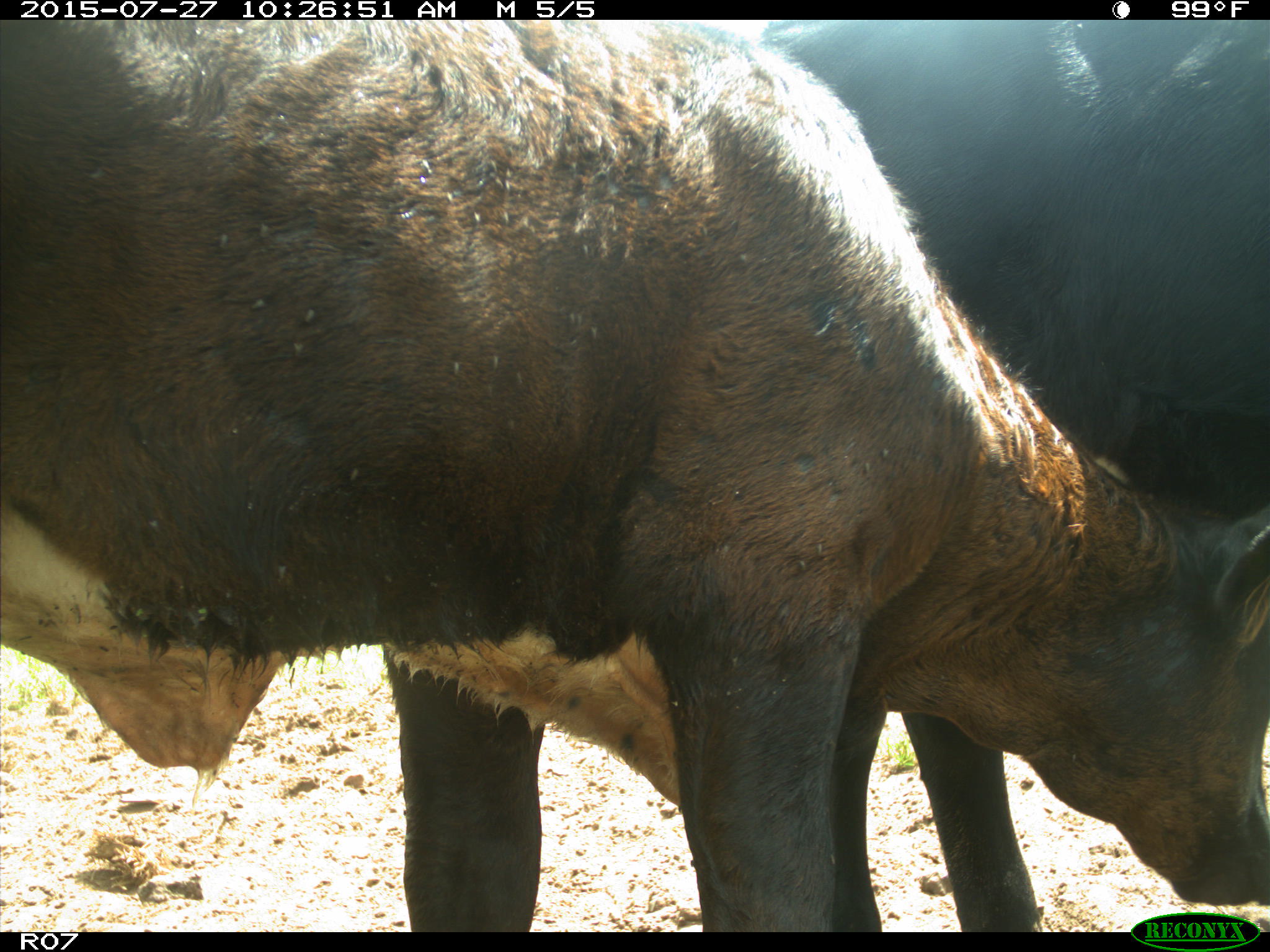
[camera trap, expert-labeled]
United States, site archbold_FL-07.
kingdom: Animalia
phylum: Chordata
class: Mammalia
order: Artiodactyla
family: Bovidae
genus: Bos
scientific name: Bos taurus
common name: domestic cow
Bos taurus (domestic cow).